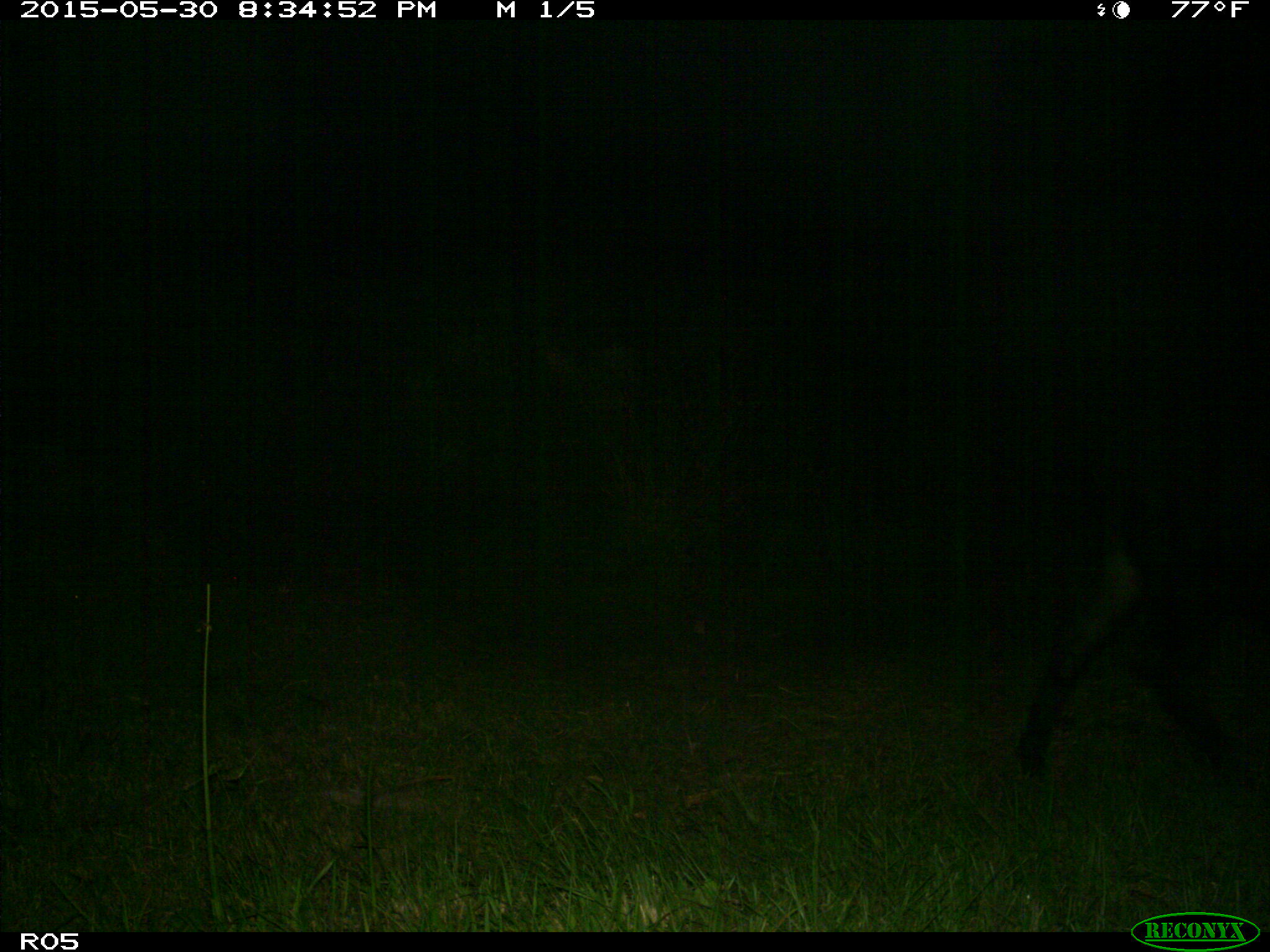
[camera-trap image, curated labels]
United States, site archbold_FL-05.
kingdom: Animalia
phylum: Chordata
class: Mammalia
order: Artiodactyla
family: Bovidae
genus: Bos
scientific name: Bos taurus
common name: domestic cow